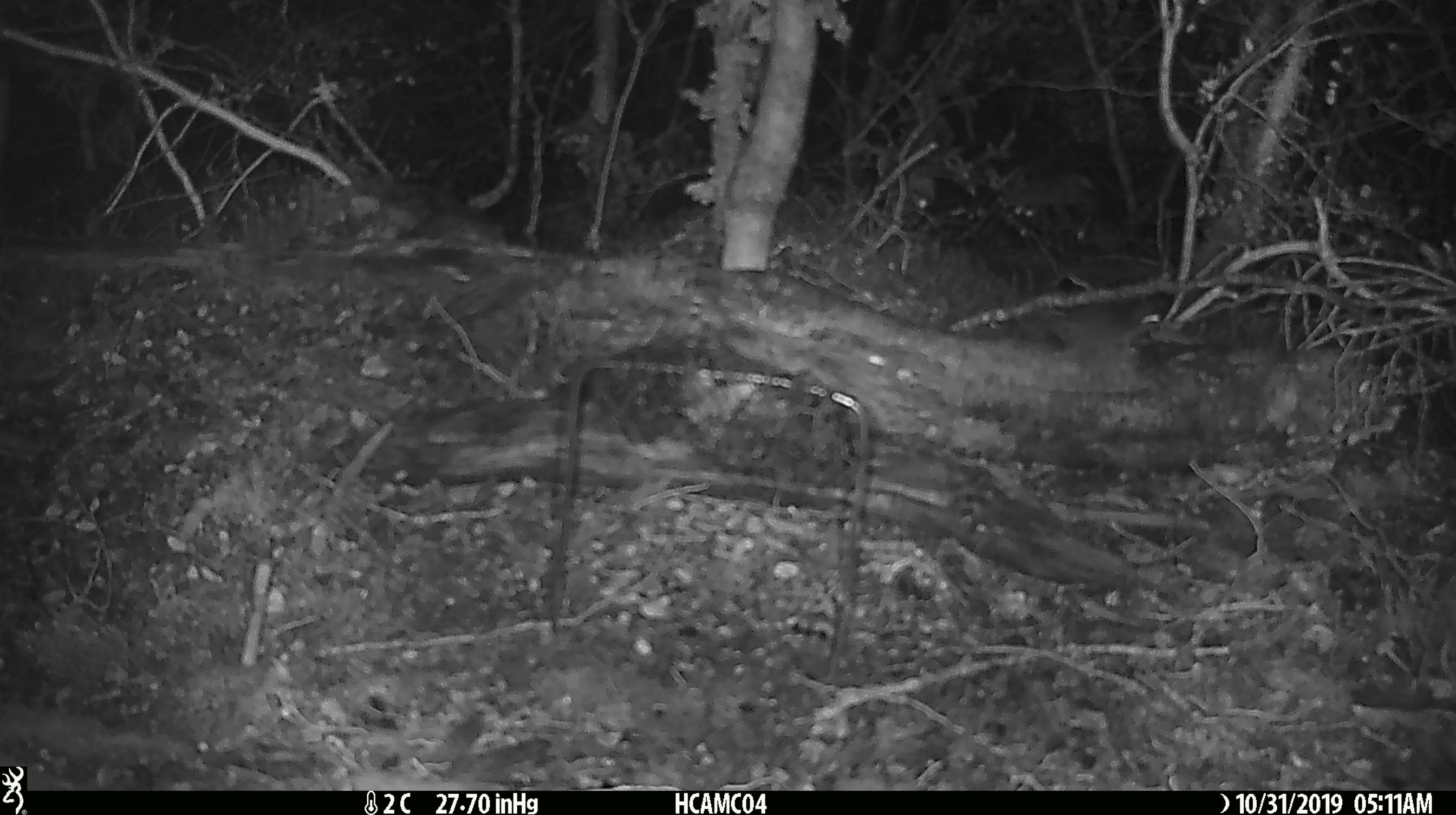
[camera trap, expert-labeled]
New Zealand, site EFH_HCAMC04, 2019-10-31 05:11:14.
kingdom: Animalia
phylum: Chordata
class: Mammalia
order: Rodentia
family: Muridae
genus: Mus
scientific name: Mus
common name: mouse